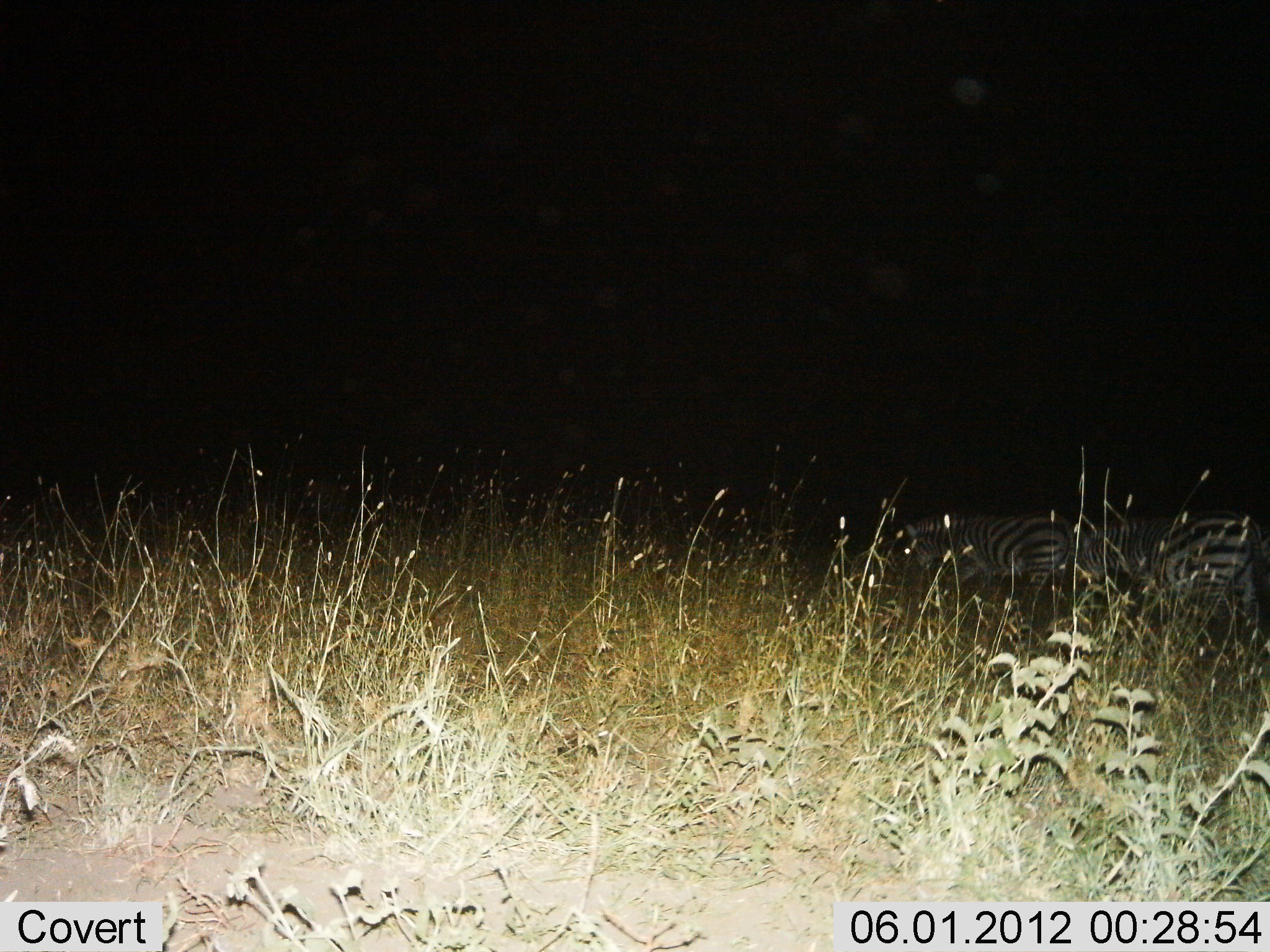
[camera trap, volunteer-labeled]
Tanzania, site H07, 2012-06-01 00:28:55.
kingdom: Animalia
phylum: Chordata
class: Mammalia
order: Perissodactyla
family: Equidae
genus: Equus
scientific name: Equus quagga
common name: plains zebra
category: zebra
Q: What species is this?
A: Zebra (plains zebra) (Equus quagga).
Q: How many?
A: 2.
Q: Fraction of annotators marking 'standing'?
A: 50%.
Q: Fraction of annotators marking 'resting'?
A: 0%.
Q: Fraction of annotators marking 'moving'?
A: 30%.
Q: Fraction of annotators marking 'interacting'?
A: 0%.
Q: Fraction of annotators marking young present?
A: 0%.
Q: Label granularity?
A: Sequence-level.